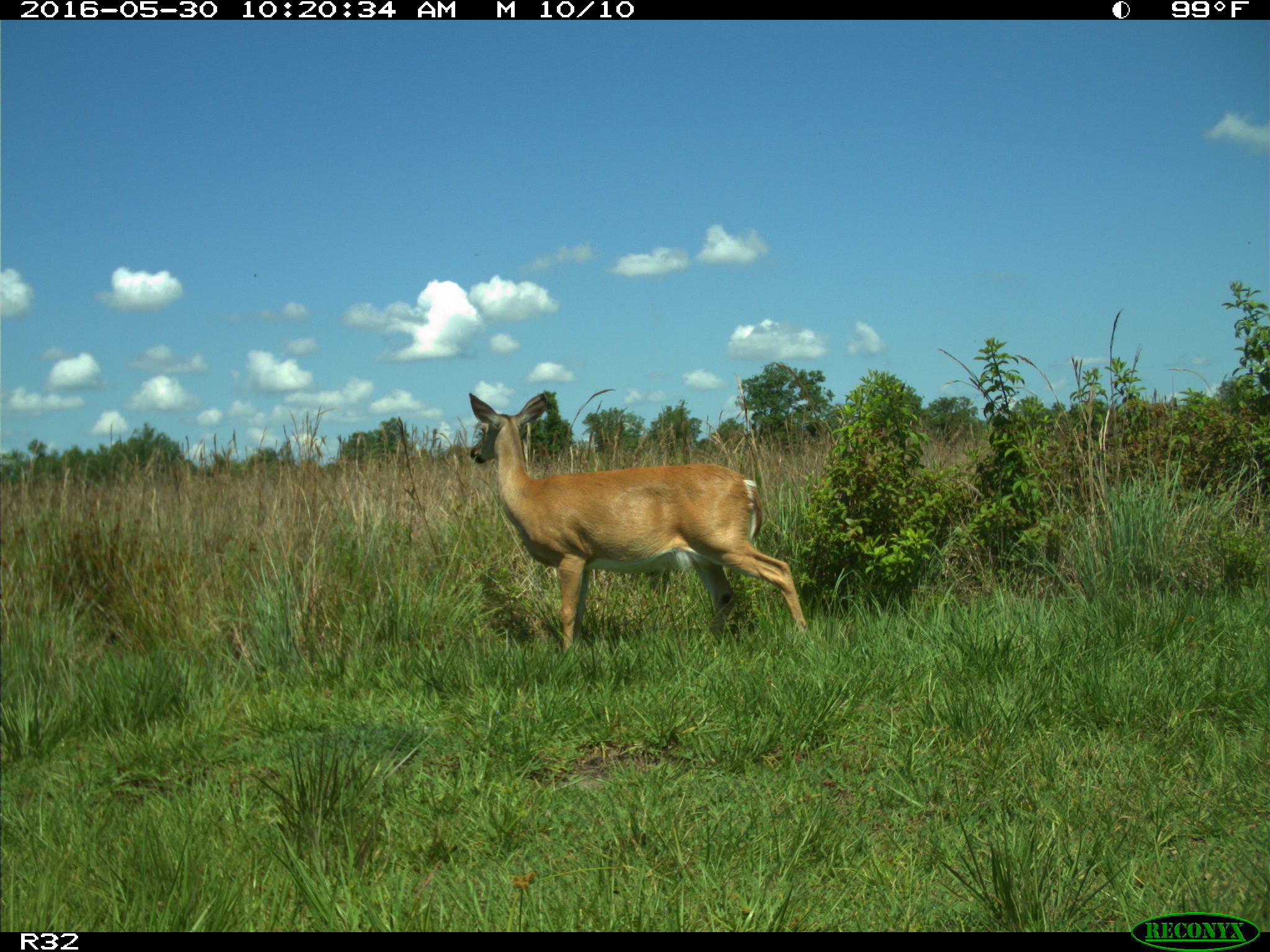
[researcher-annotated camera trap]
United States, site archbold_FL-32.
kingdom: Animalia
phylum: Chordata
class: Mammalia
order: Artiodactyla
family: Cervidae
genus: Odocoileus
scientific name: Odocoileus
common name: deer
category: unidentified deer